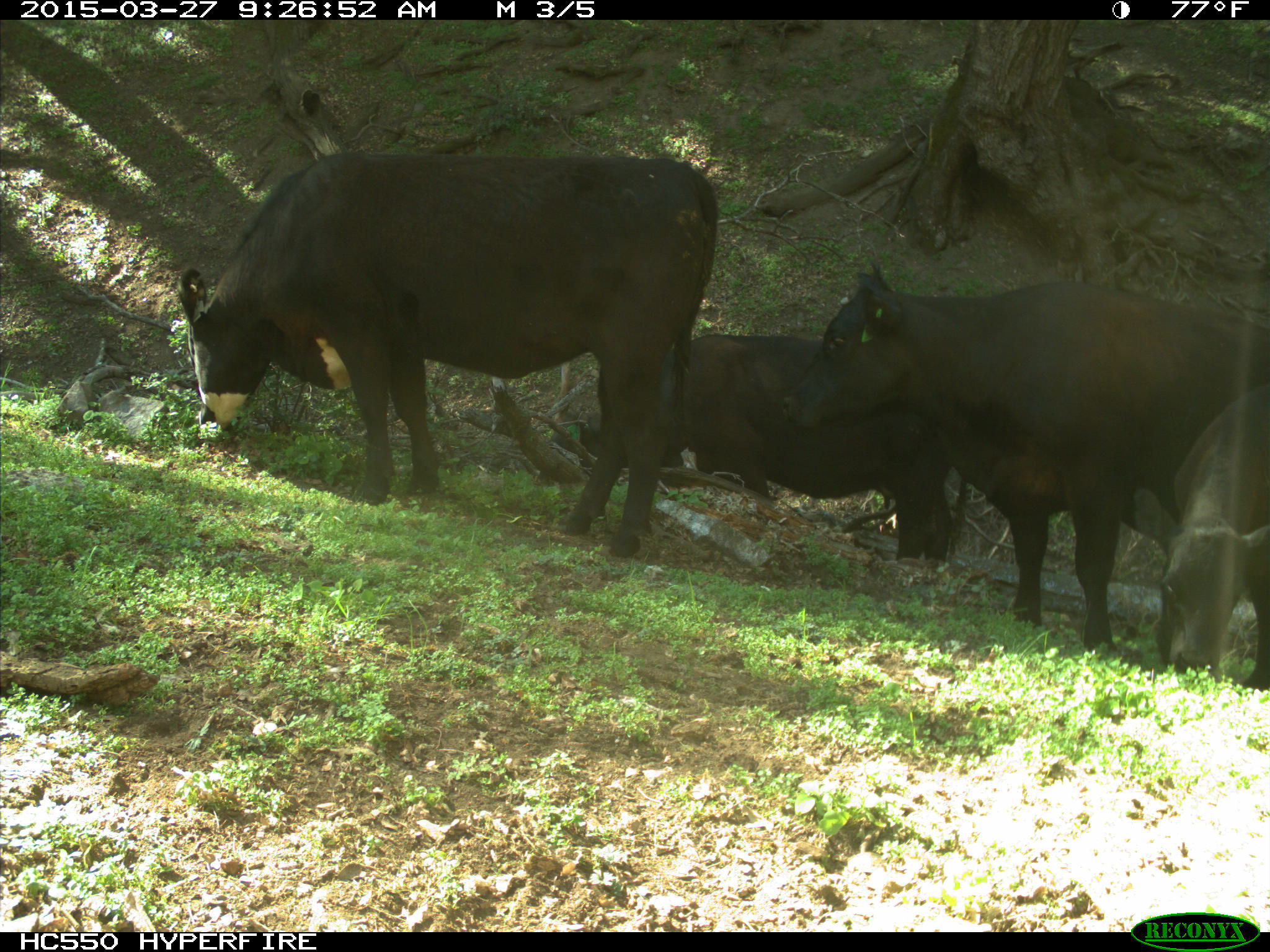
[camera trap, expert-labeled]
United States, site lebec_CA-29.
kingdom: Animalia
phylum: Chordata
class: Mammalia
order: Artiodactyla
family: Bovidae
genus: Bos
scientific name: Bos taurus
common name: domestic cow